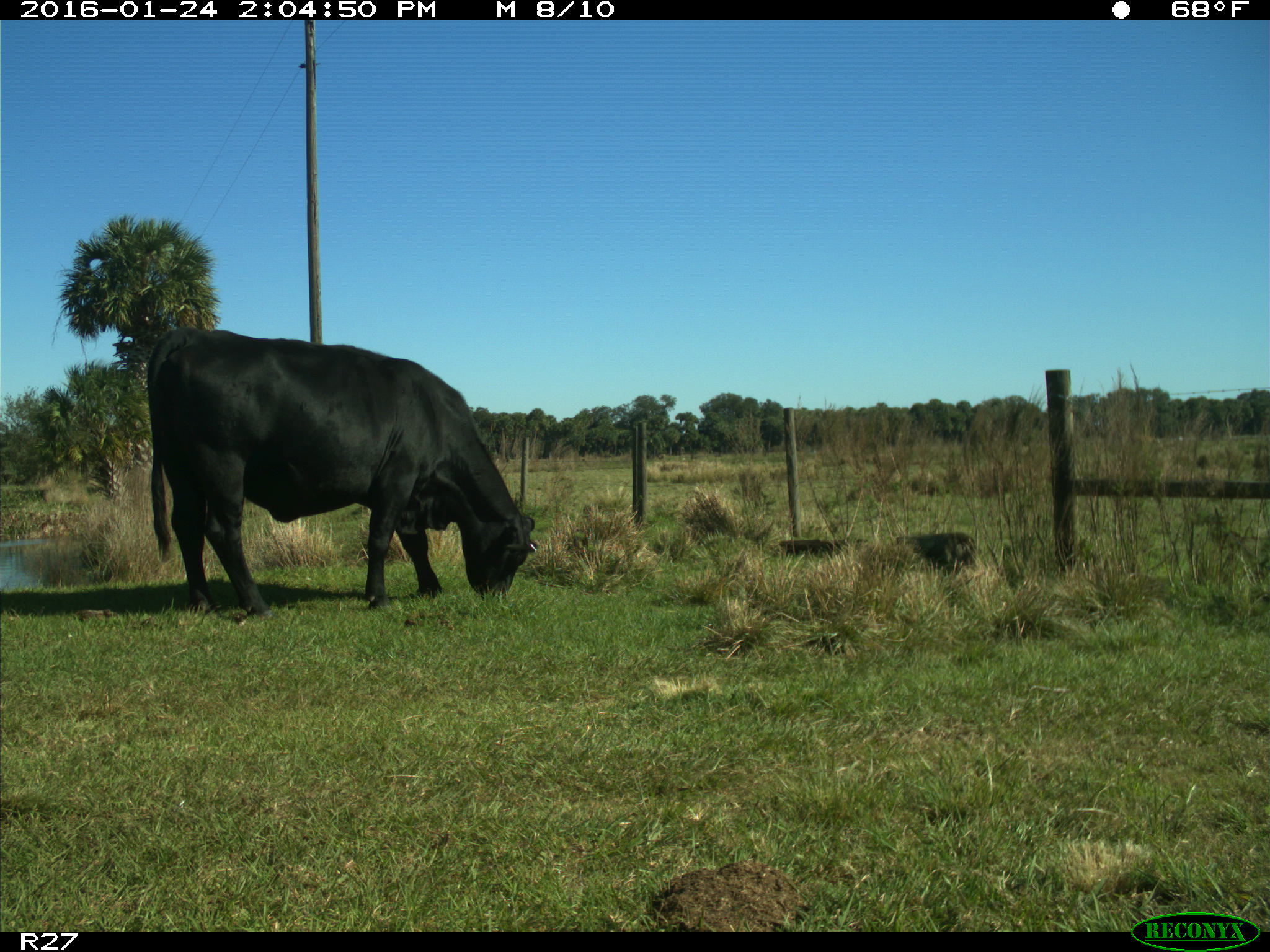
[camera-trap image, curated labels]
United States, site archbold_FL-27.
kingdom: Animalia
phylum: Chordata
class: Mammalia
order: Artiodactyla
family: Bovidae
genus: Bos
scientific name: Bos taurus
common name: domestic cow